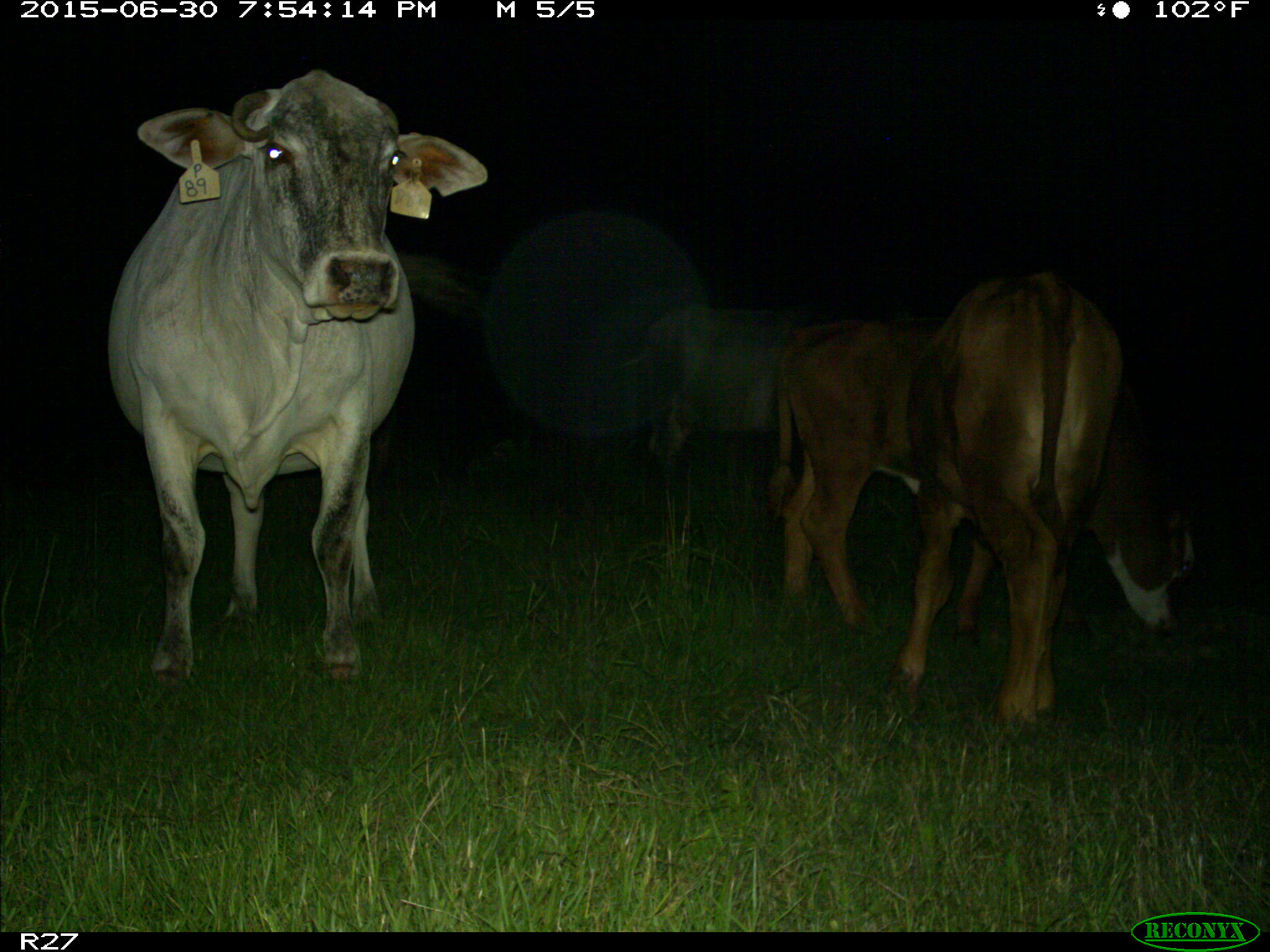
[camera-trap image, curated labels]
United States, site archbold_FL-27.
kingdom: Animalia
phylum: Chordata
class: Mammalia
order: Artiodactyla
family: Bovidae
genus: Bos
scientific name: Bos taurus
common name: domestic cow